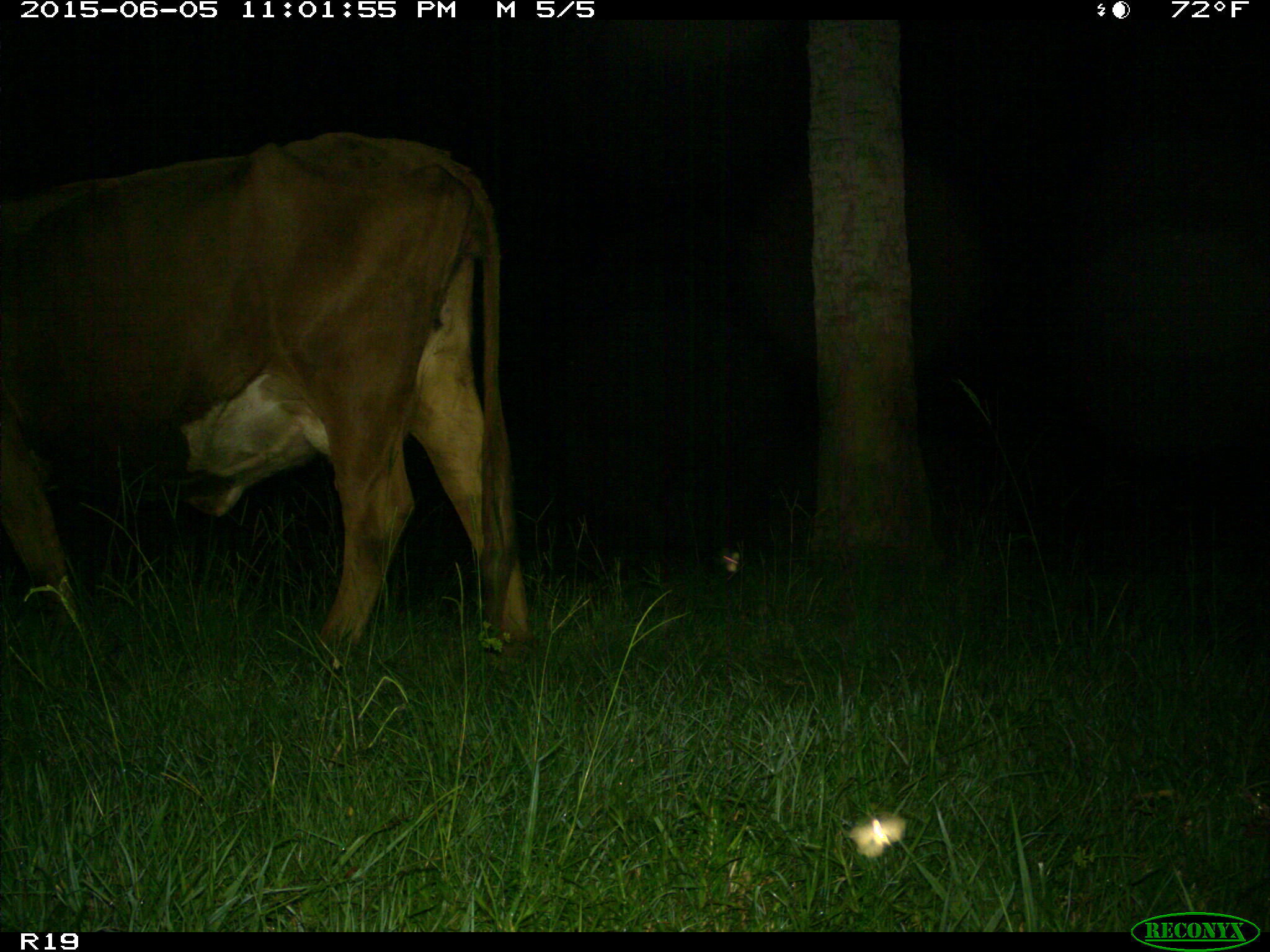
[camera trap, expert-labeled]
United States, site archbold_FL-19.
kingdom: Animalia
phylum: Chordata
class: Mammalia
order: Artiodactyla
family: Bovidae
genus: Bos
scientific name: Bos taurus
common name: domestic cow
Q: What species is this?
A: Bos taurus (domestic cow).